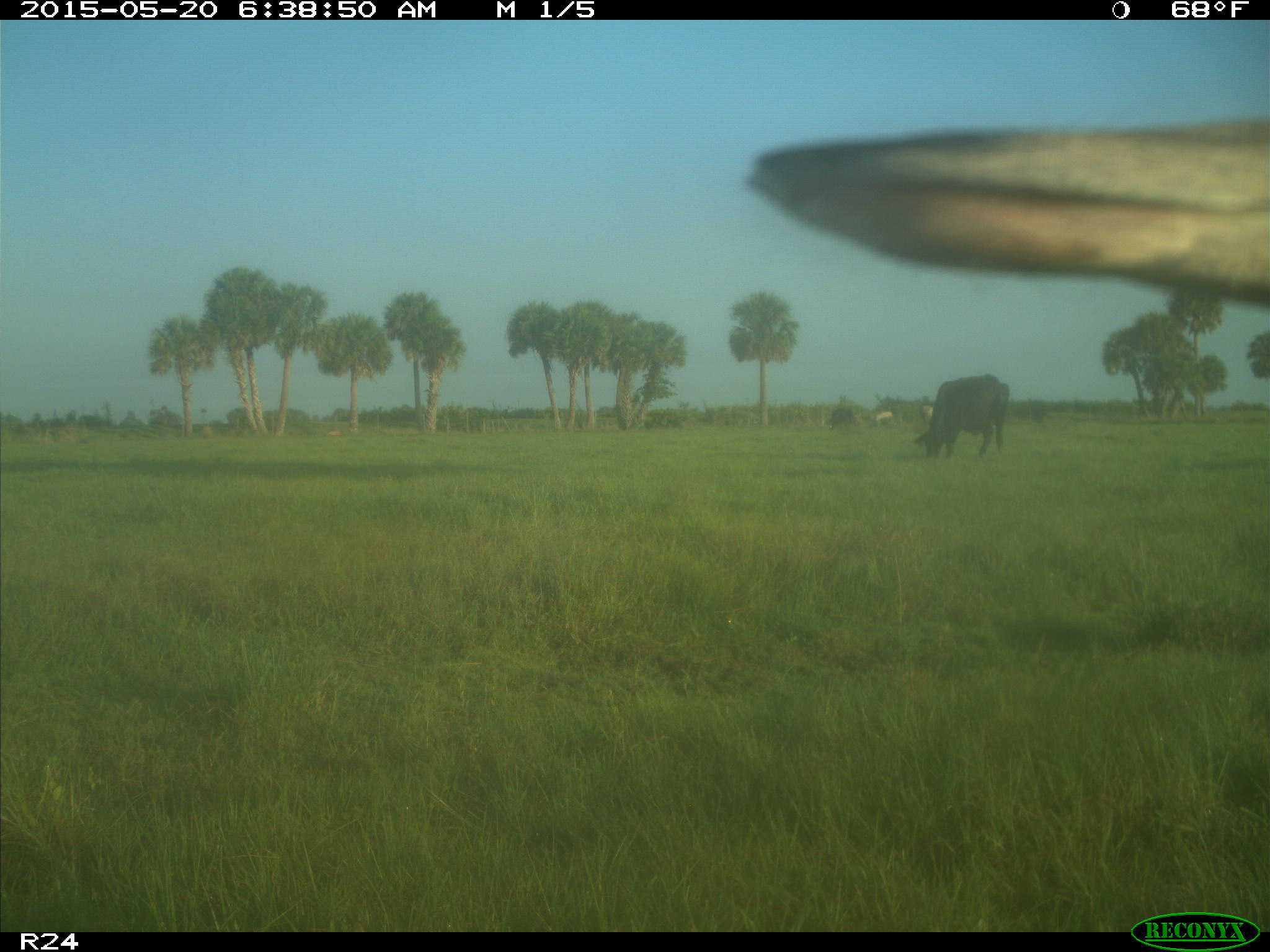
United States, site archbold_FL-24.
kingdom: Animalia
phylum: Chordata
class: Mammalia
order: Artiodactyla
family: Bovidae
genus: Bos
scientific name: Bos taurus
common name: domestic cow